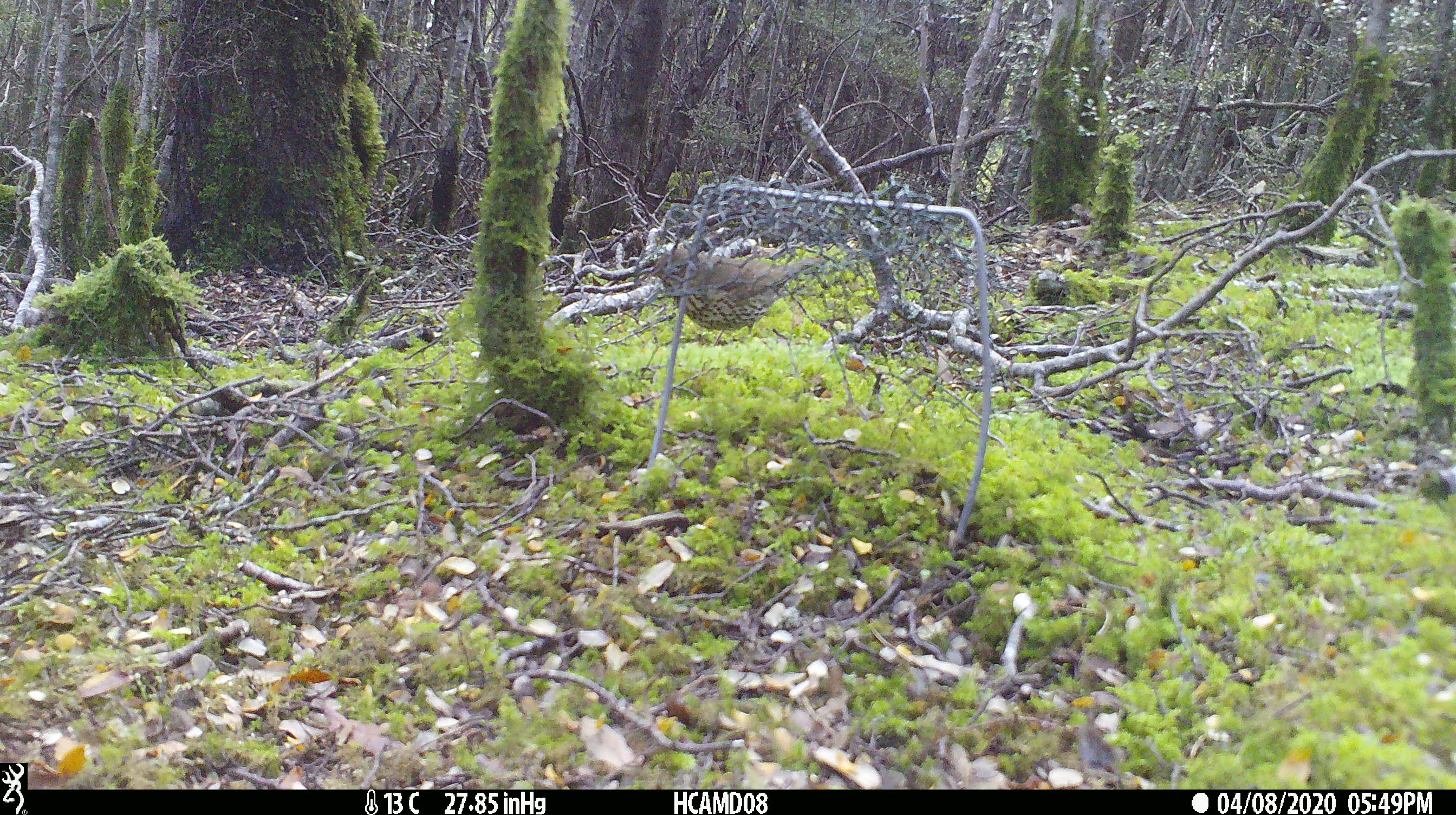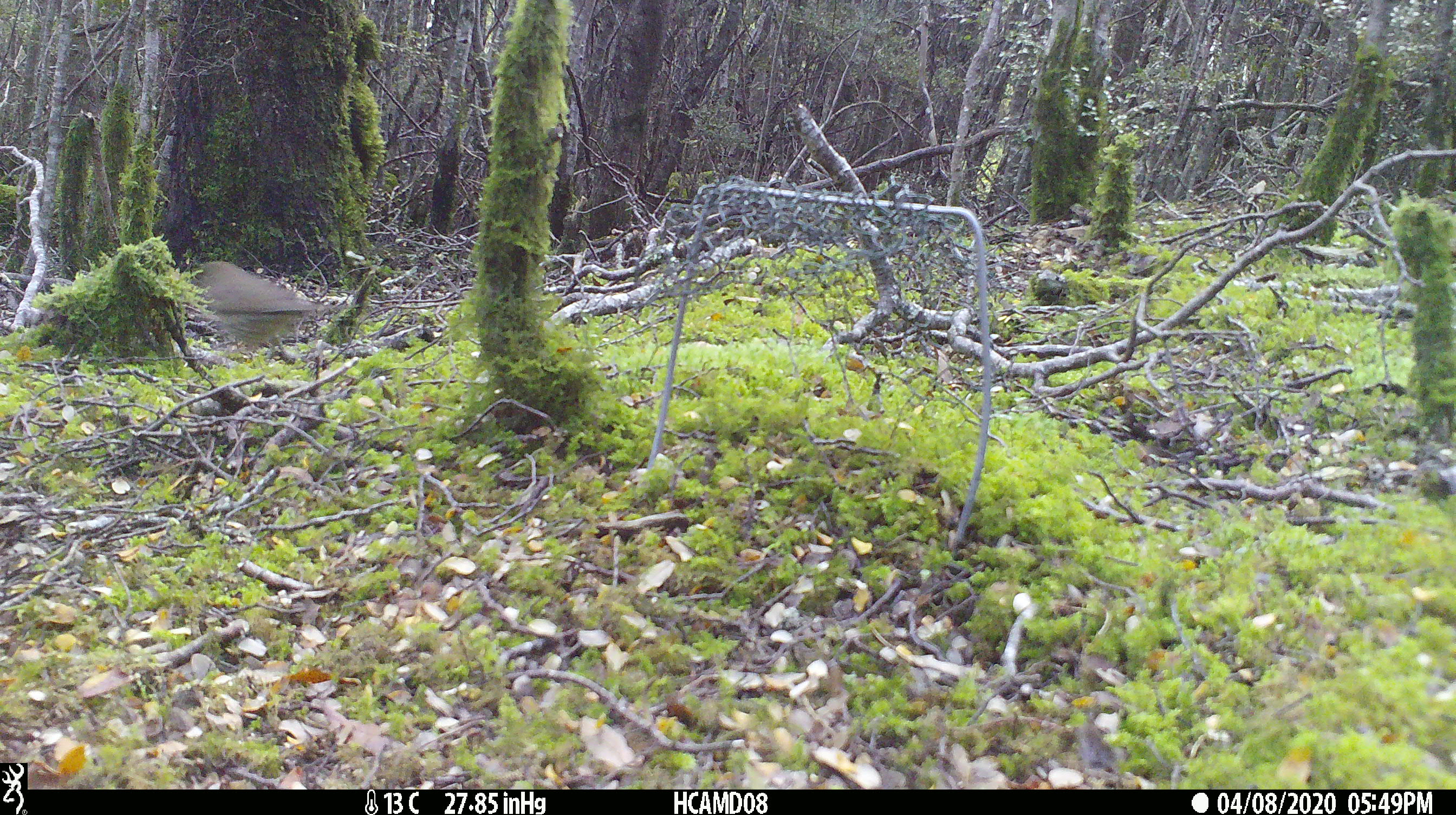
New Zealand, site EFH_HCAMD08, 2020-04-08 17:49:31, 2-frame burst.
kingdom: Animalia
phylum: Chordata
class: Aves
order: Passeriformes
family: Turdidae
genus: Turdus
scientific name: Turdus philomelos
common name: song thrush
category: thrush